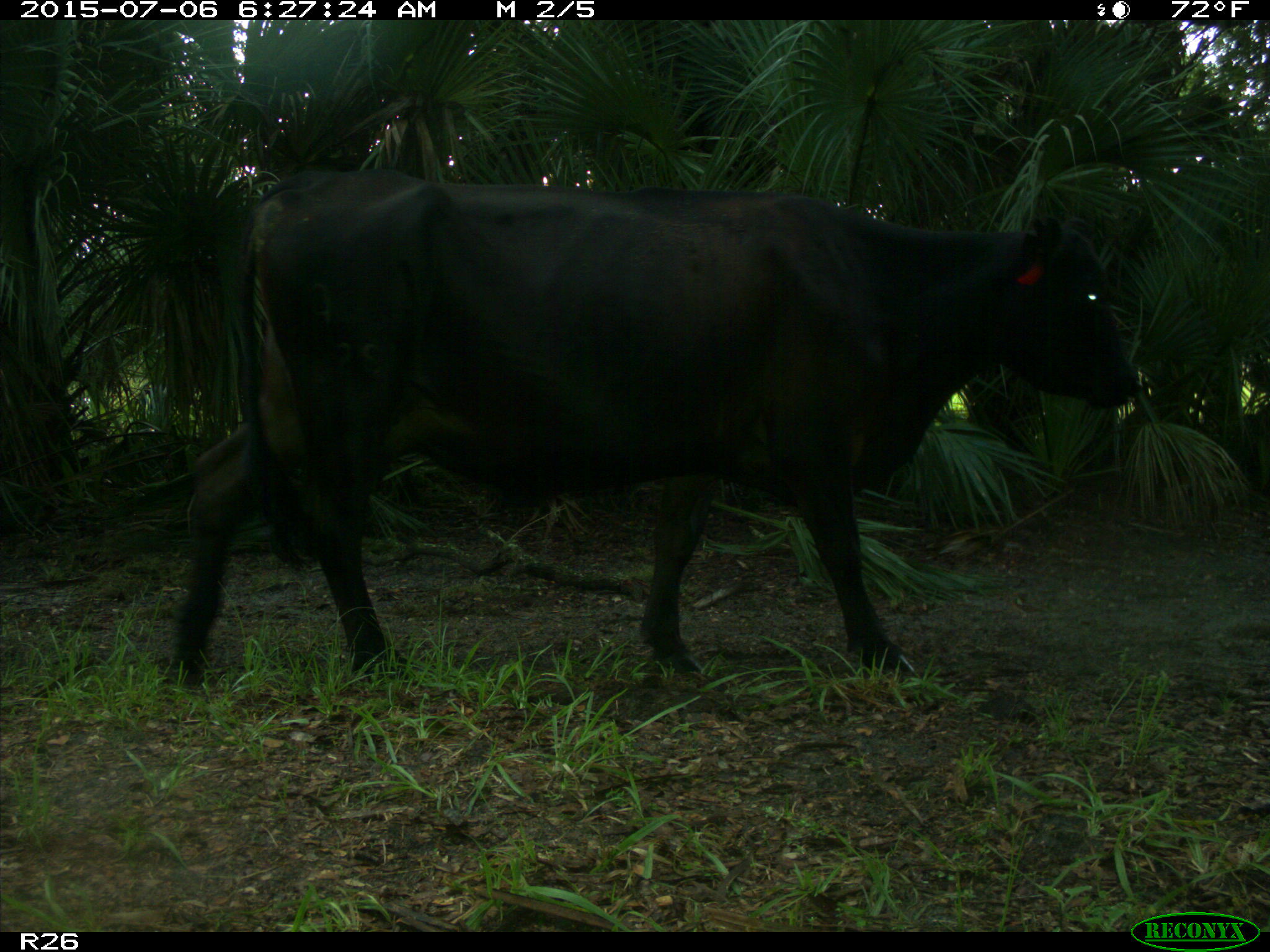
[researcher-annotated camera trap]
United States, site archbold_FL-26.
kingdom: Animalia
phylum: Chordata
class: Mammalia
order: Artiodactyla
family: Bovidae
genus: Bos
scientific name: Bos taurus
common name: domestic cow